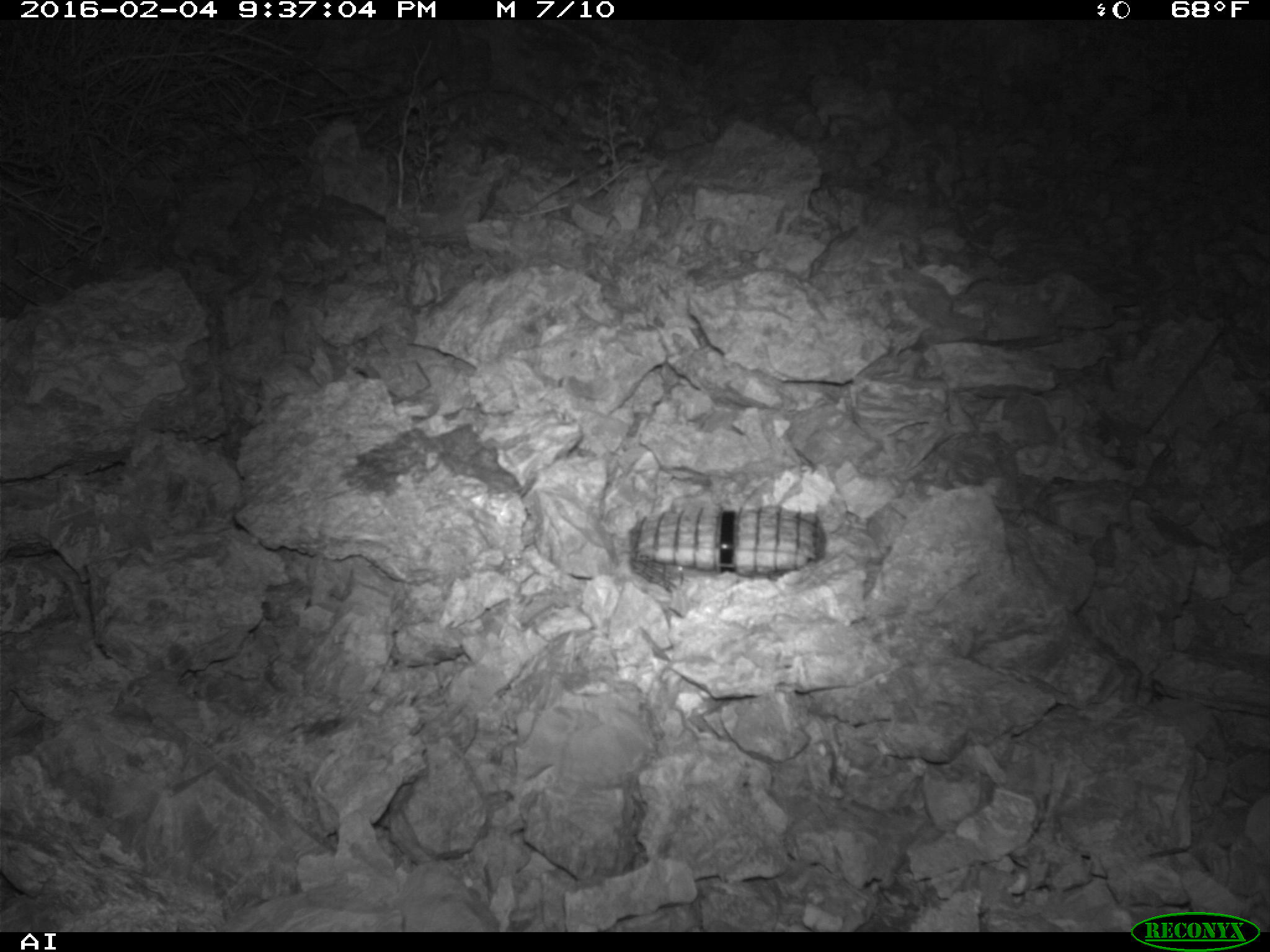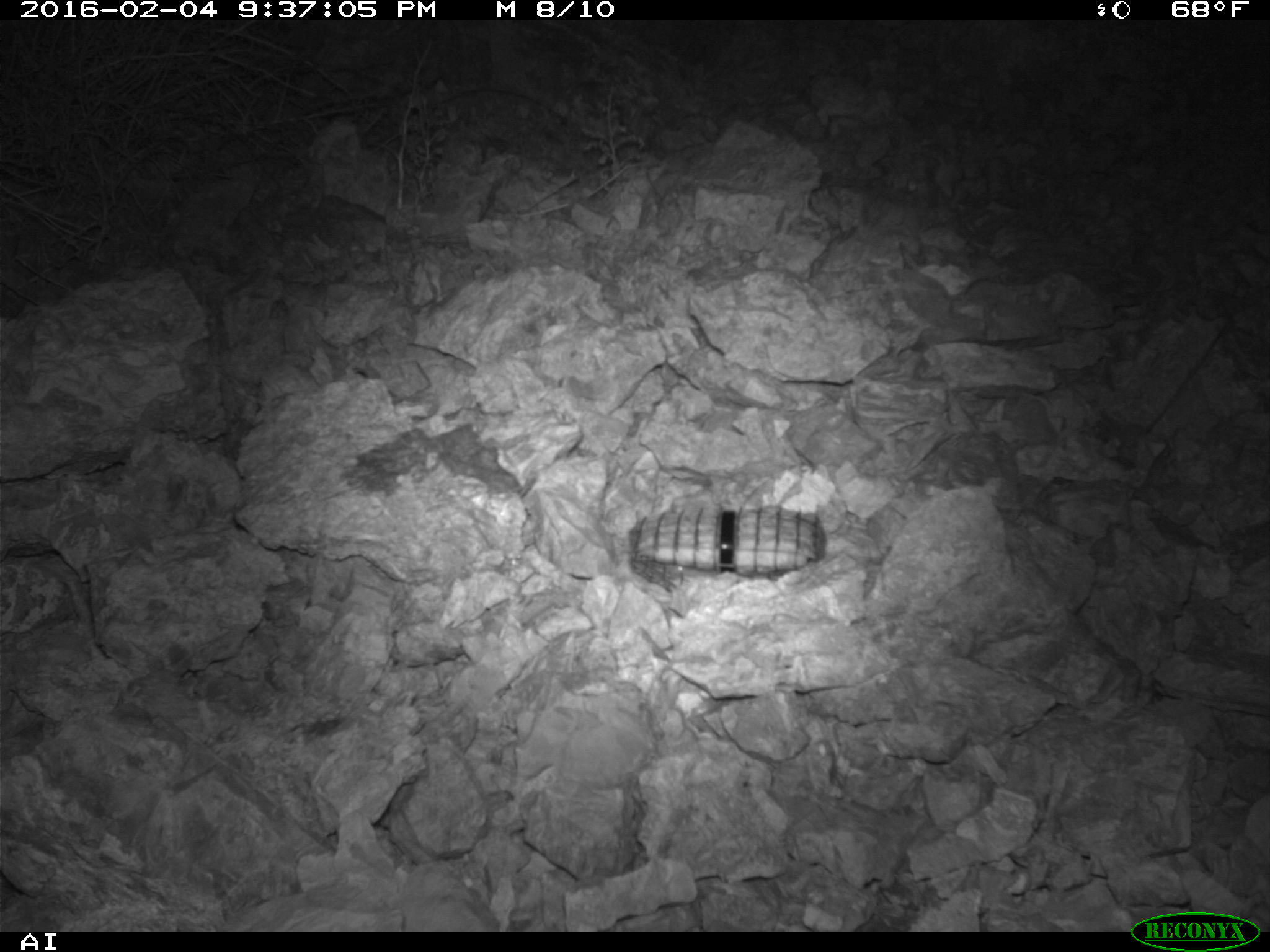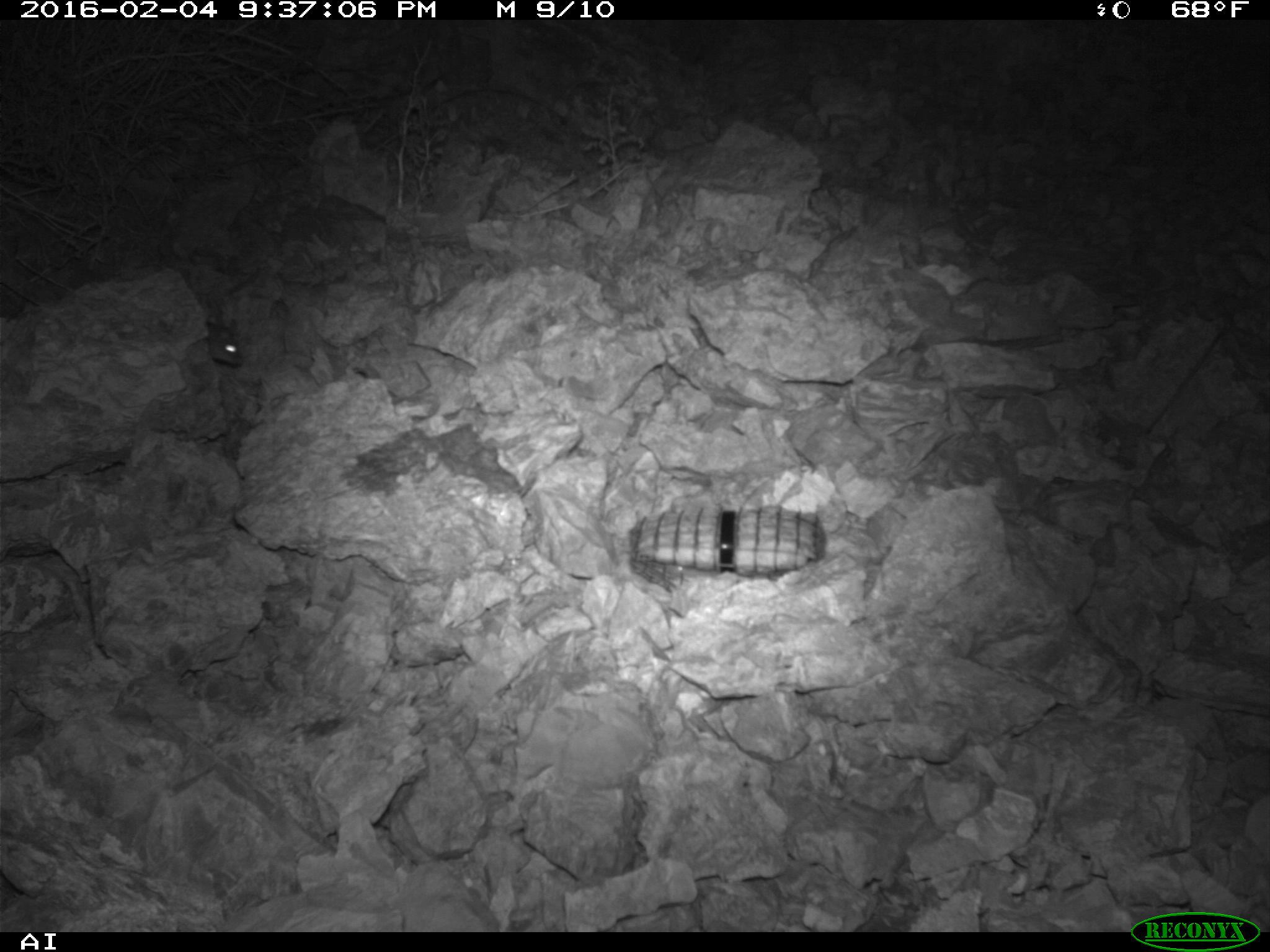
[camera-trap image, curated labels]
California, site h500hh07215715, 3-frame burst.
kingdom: Animalia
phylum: Chordata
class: Mammalia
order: Rodentia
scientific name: Rodentia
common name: rodent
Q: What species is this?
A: Rodent (Rodentia).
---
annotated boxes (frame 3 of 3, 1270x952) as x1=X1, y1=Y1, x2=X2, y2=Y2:
rodent: x1=205, y1=314, x2=245, y2=365